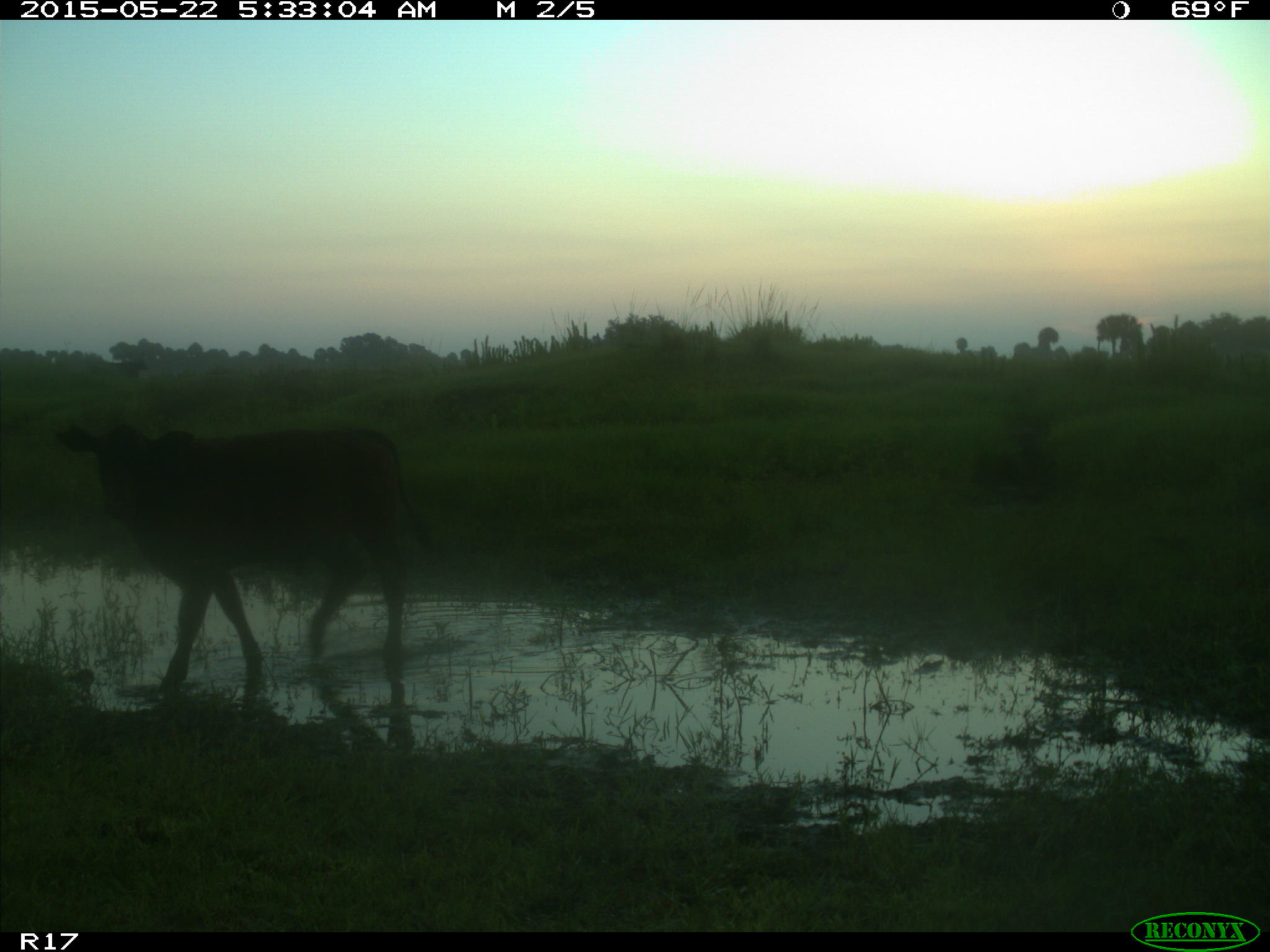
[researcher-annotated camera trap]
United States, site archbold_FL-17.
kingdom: Animalia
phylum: Chordata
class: Mammalia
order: Artiodactyla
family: Bovidae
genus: Bos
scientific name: Bos taurus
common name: domestic cow